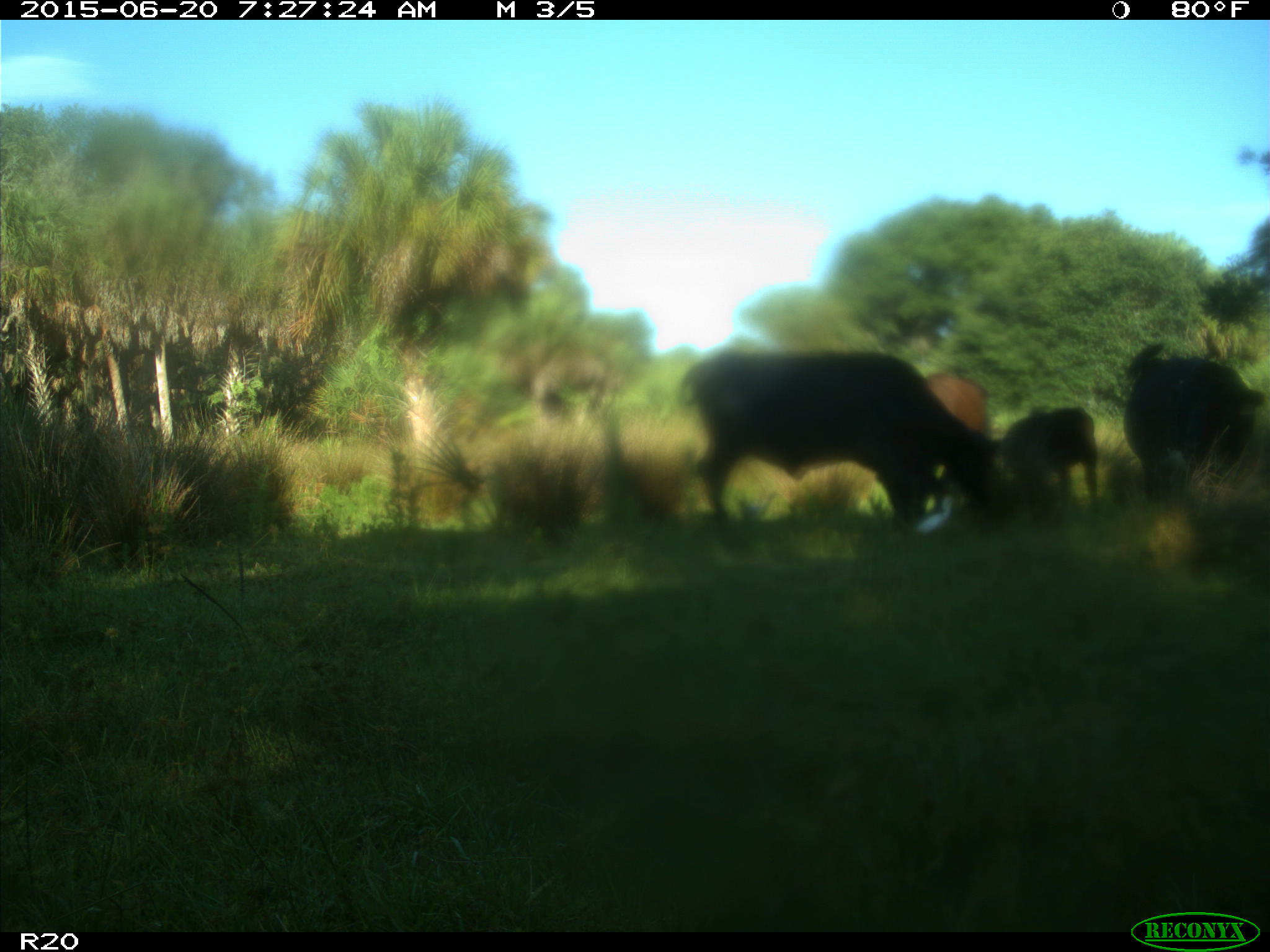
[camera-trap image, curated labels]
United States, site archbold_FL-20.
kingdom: Animalia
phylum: Chordata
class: Mammalia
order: Artiodactyla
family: Bovidae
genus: Bos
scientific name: Bos taurus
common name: domestic cow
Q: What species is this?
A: Bos taurus (domestic cow).